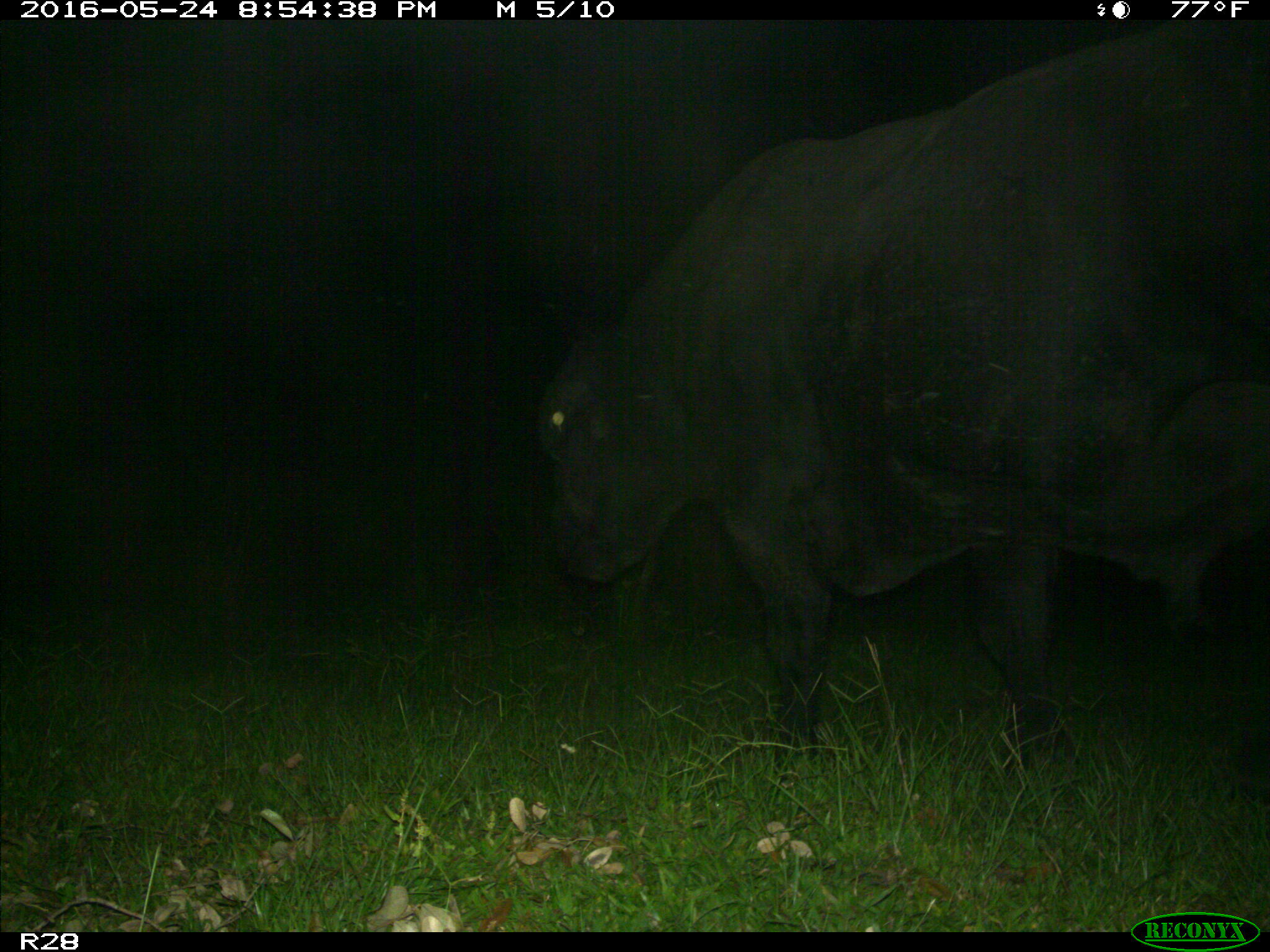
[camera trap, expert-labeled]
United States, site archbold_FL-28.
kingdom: Animalia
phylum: Chordata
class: Mammalia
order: Artiodactyla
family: Bovidae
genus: Bos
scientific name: Bos taurus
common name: domestic cow